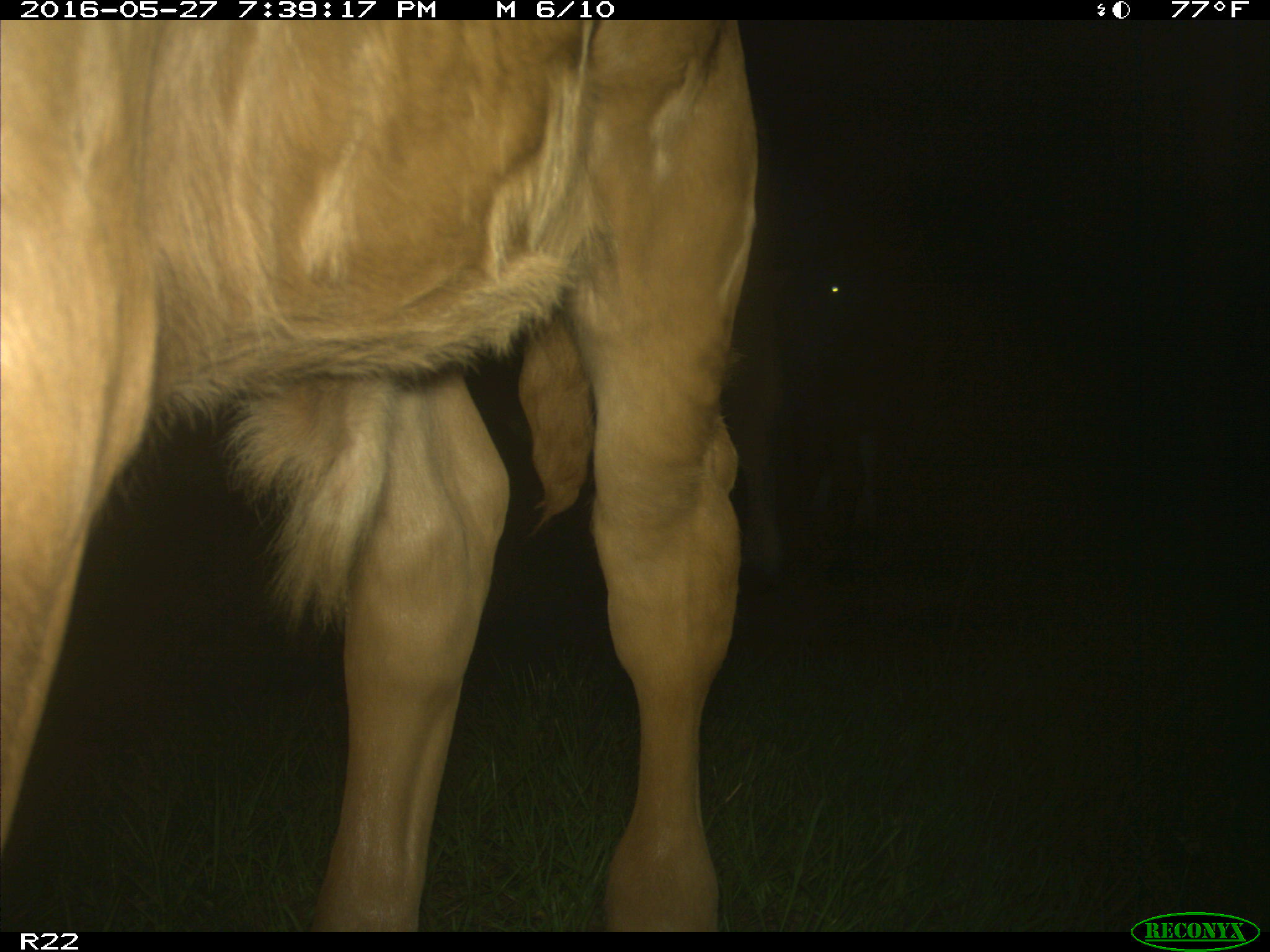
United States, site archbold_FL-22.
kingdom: Animalia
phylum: Chordata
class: Mammalia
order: Artiodactyla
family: Bovidae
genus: Bos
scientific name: Bos taurus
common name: domestic cow